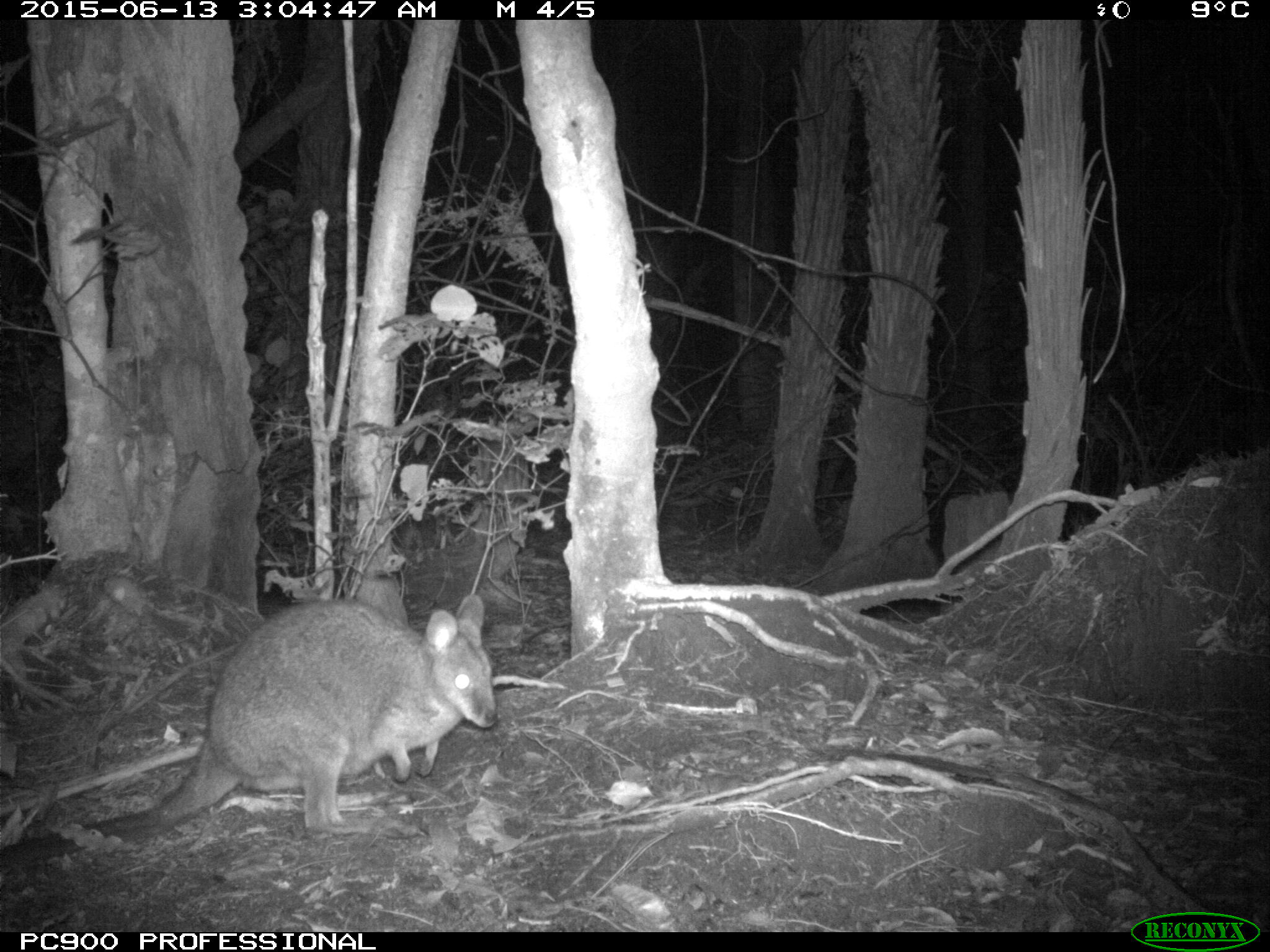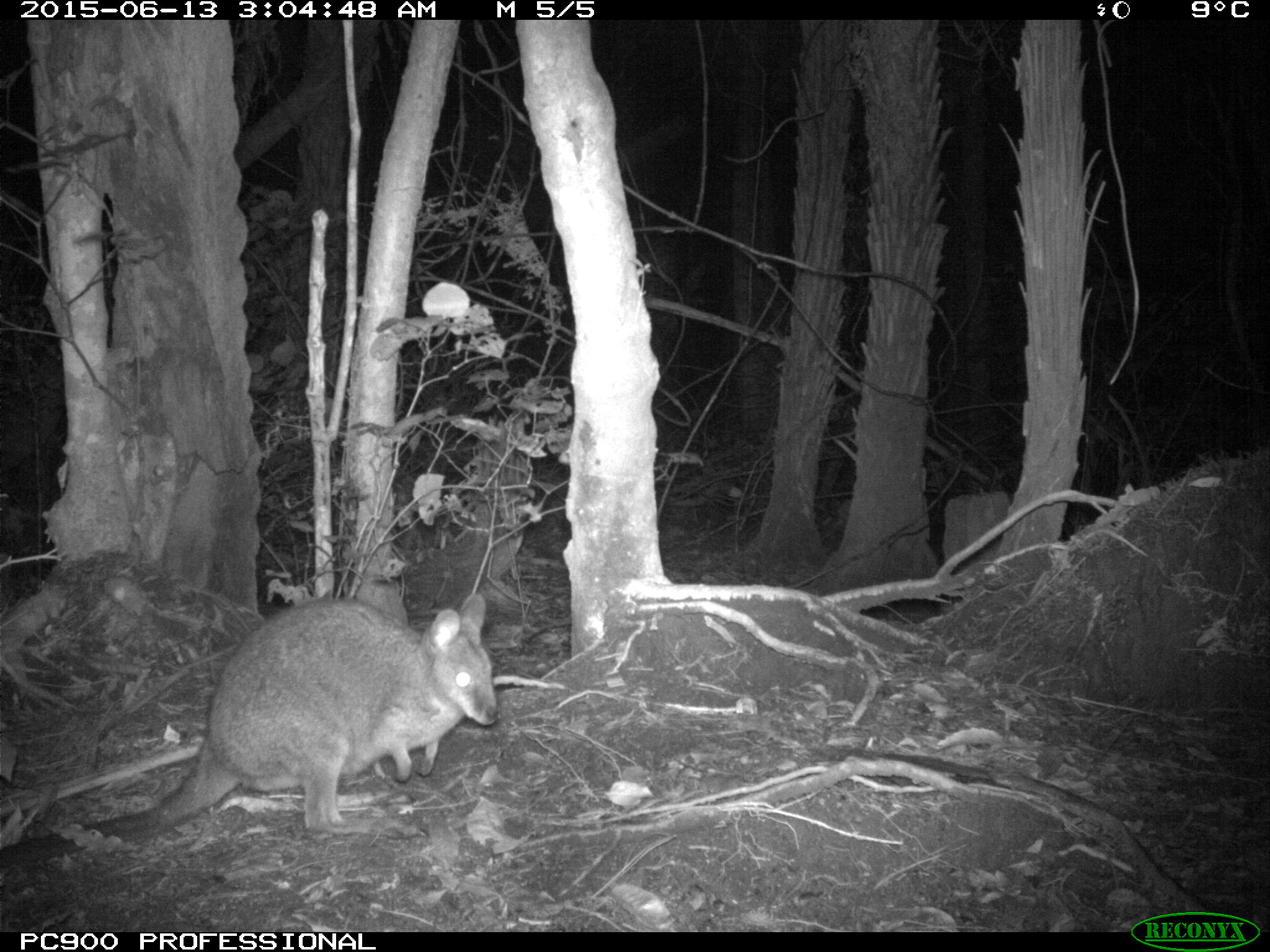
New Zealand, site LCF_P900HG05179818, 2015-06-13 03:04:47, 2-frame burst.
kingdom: Animalia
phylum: Chordata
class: Mammalia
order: Diprotodontia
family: Macropodidae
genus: Notamacropus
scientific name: Notamacropus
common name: wallaby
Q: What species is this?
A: Wallaby (Notamacropus).